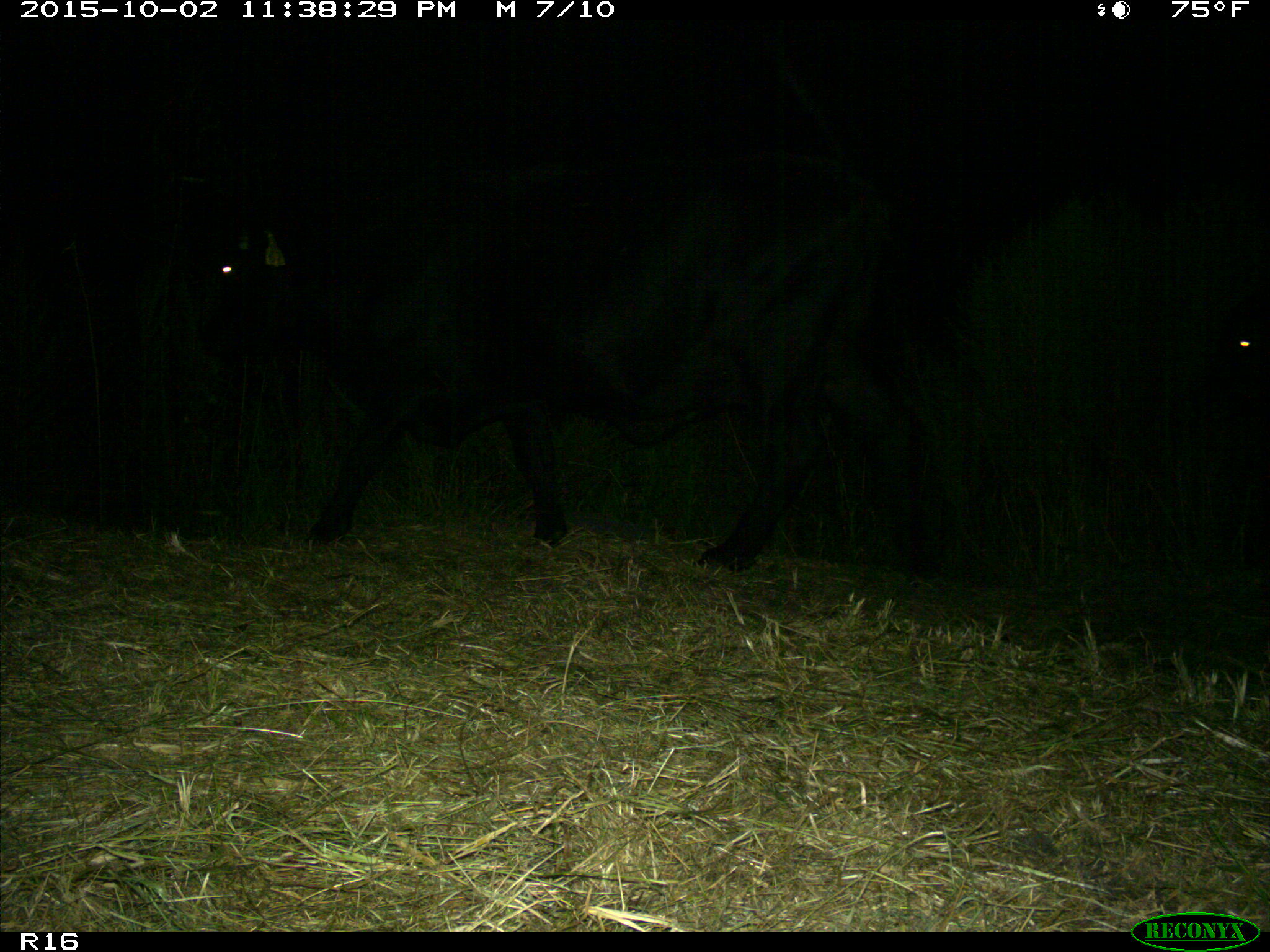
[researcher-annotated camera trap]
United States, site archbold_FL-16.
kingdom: Animalia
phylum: Chordata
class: Mammalia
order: Artiodactyla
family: Bovidae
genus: Bos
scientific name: Bos taurus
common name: domestic cow